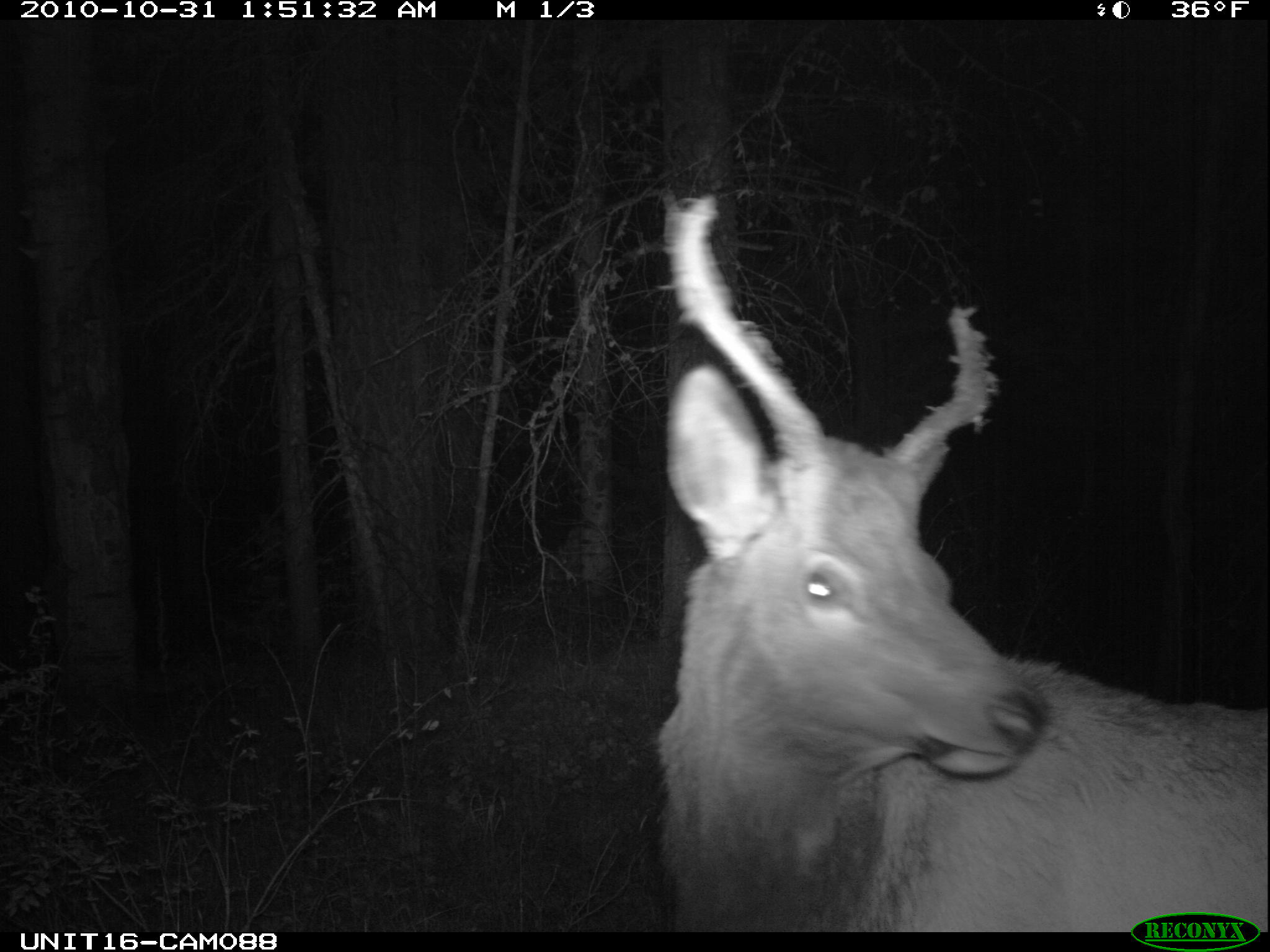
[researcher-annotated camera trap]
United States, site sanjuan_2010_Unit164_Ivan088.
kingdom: Animalia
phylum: Chordata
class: Mammalia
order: Artiodactyla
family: Cervidae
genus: Cervus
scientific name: Cervus elaphus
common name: red deer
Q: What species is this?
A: Cervus elaphus (red deer).